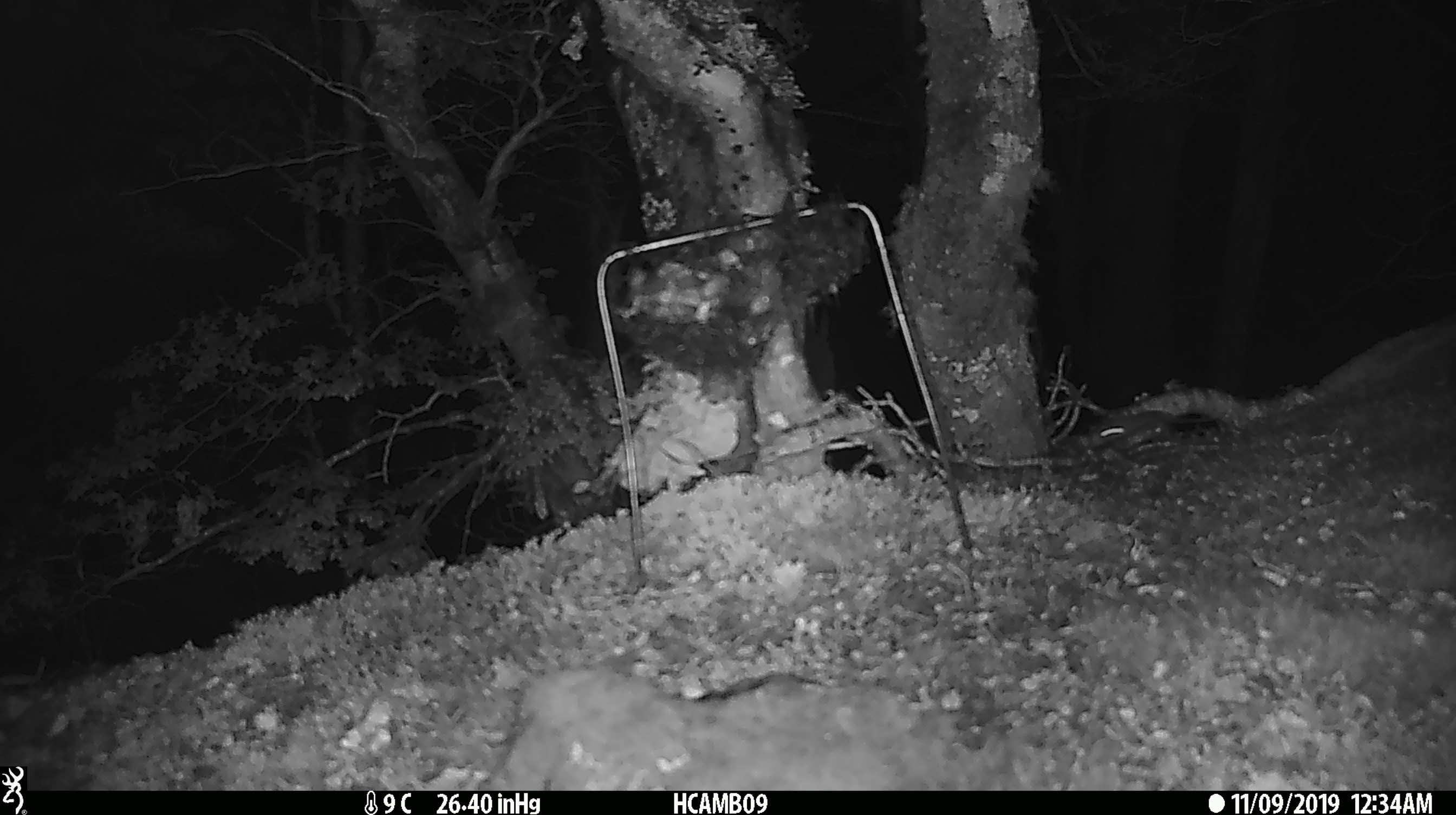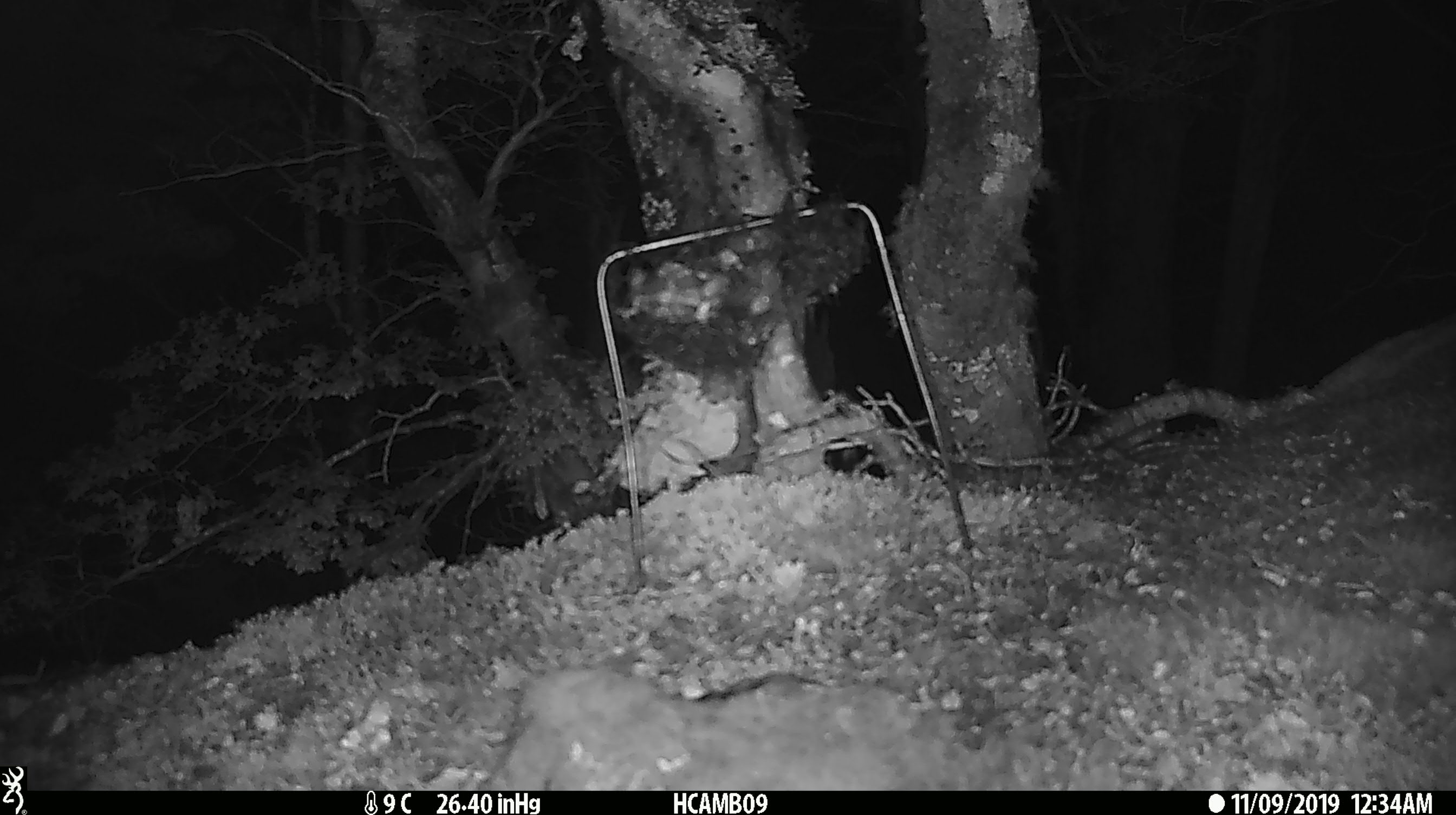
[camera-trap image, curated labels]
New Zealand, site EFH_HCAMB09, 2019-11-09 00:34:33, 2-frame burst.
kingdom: Animalia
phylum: Chordata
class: Mammalia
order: Rodentia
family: Muridae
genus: Mus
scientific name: Mus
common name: mouse